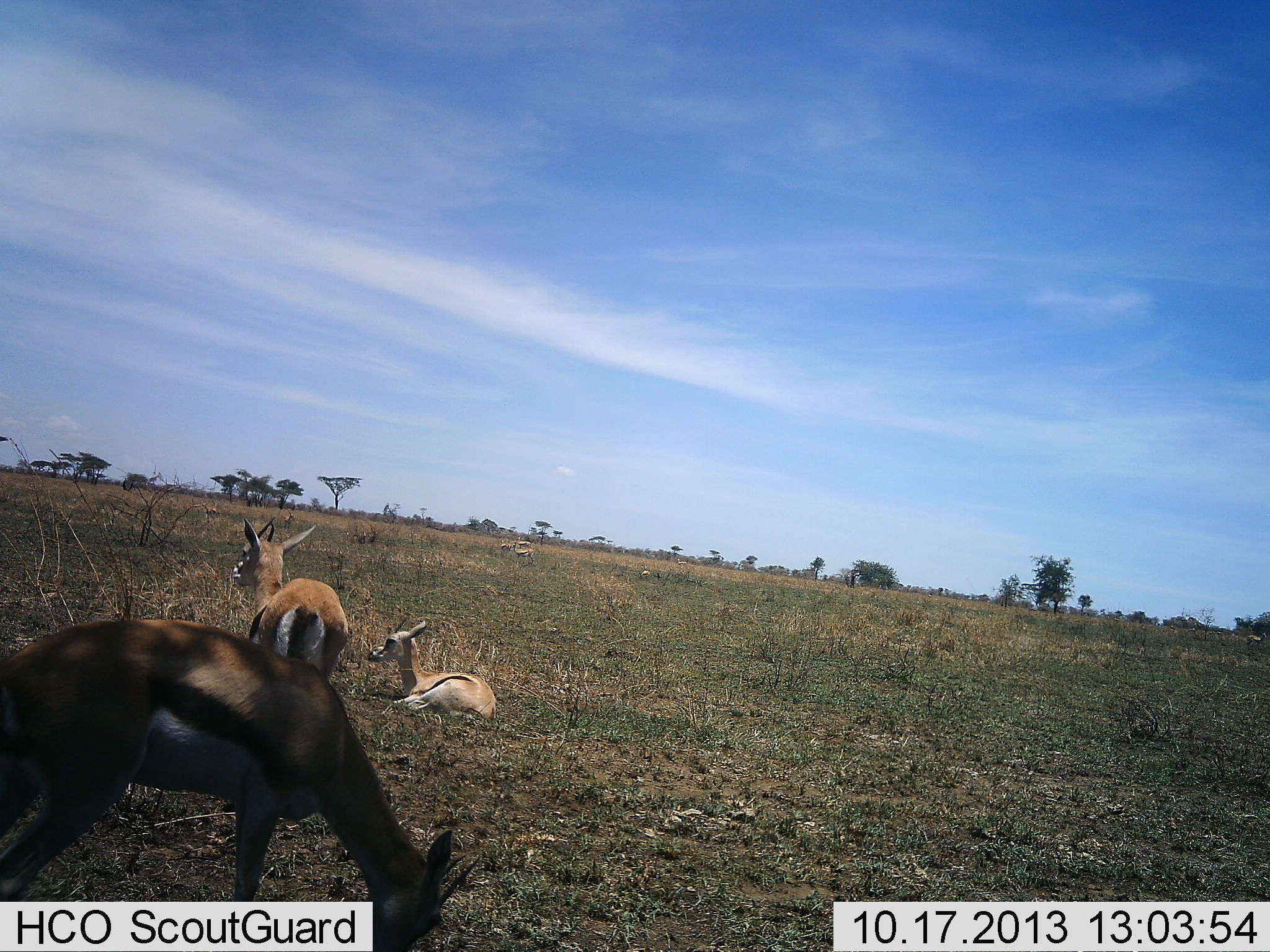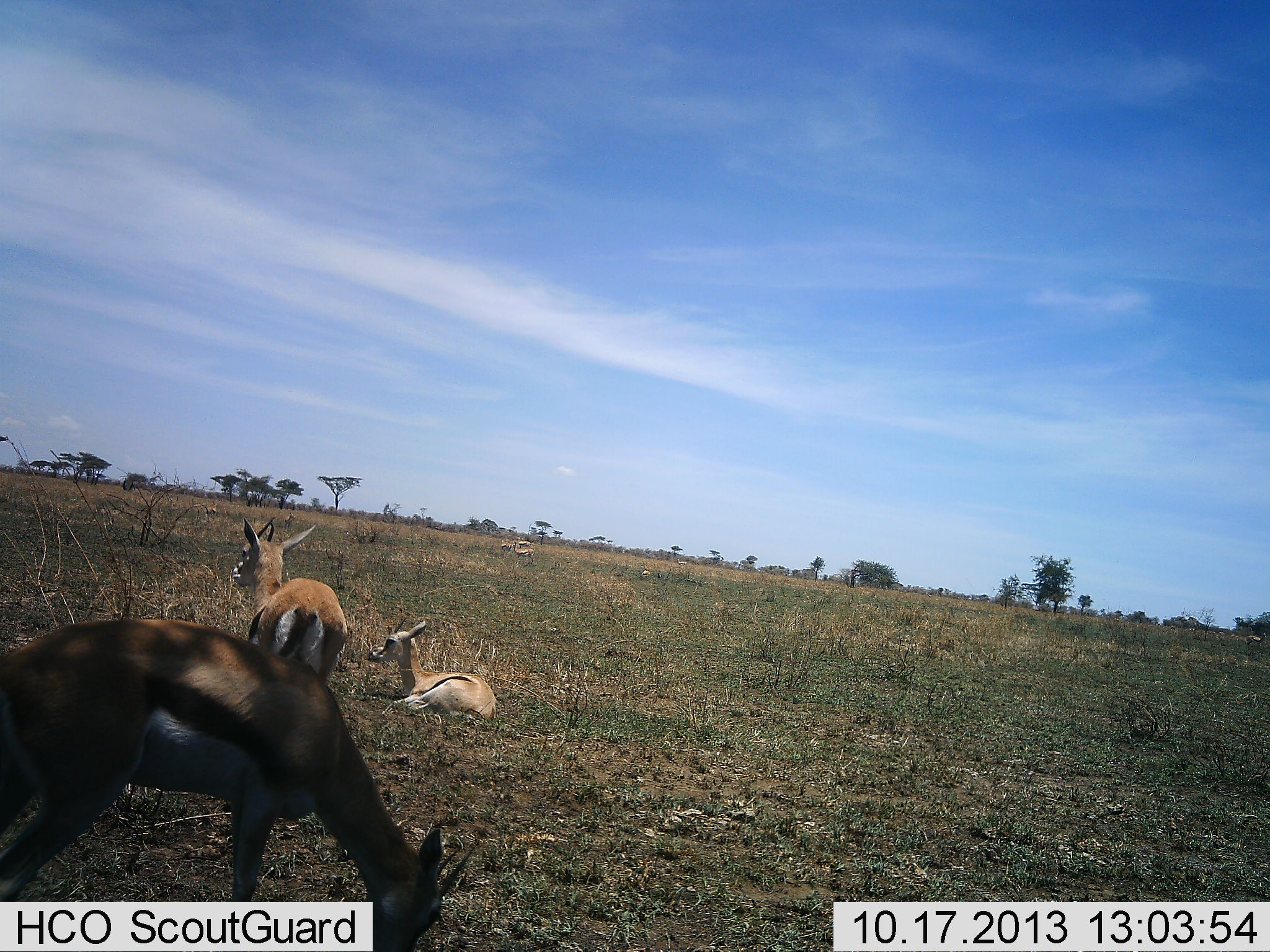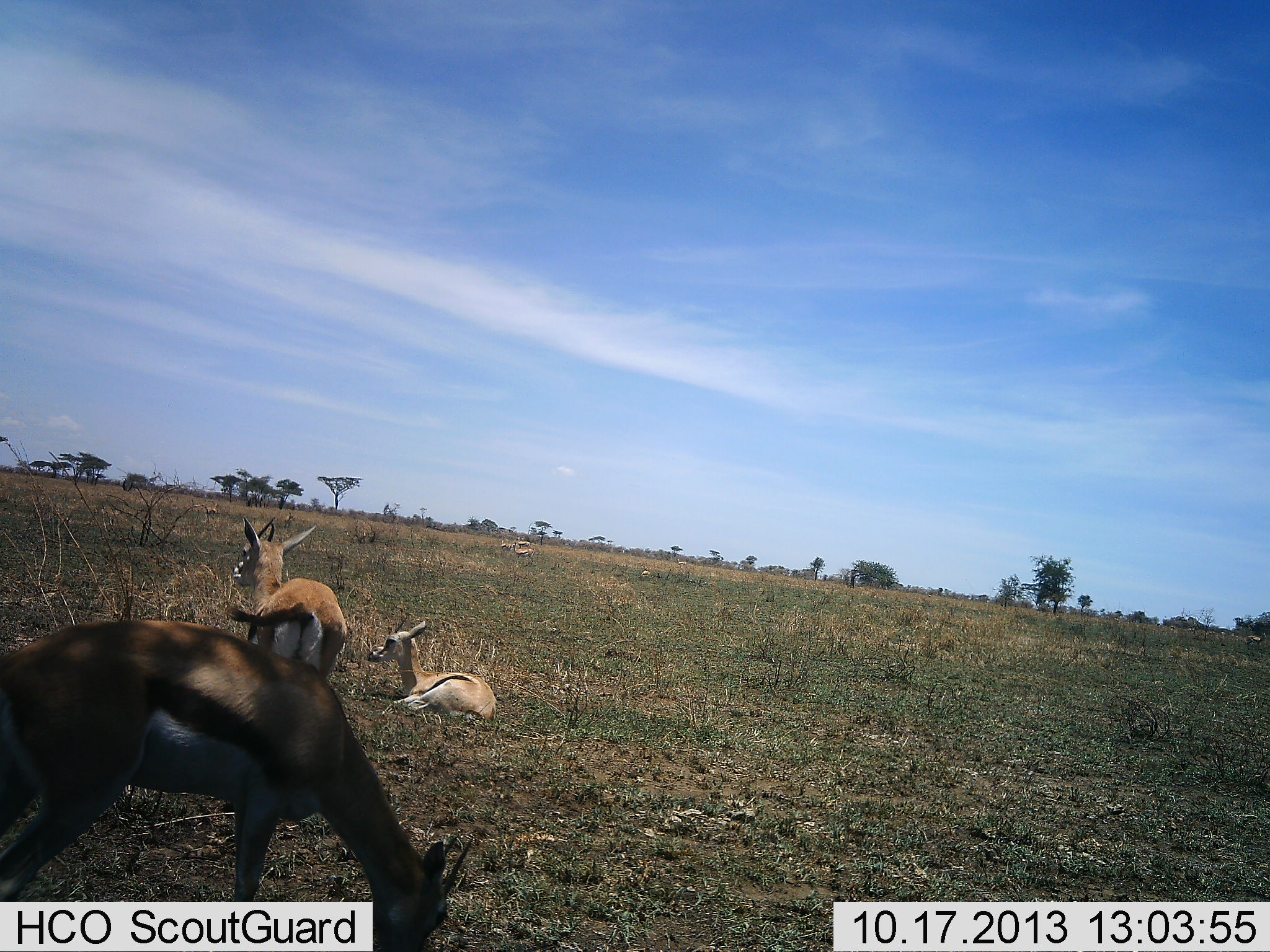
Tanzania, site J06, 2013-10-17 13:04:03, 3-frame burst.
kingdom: Animalia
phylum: Chordata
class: Mammalia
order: Artiodactyla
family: Bovidae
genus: Eudorcas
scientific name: Eudorcas thomsonii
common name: thomson's gazelle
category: gazellethomsons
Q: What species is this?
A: Gazellethomsons (thomson's gazelle) (Eudorcas thomsonii).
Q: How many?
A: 3.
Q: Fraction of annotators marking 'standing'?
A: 71%.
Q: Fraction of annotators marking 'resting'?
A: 100%.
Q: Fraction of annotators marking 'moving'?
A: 0%.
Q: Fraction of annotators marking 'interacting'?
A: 0%.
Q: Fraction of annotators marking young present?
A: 5%.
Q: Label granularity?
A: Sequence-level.